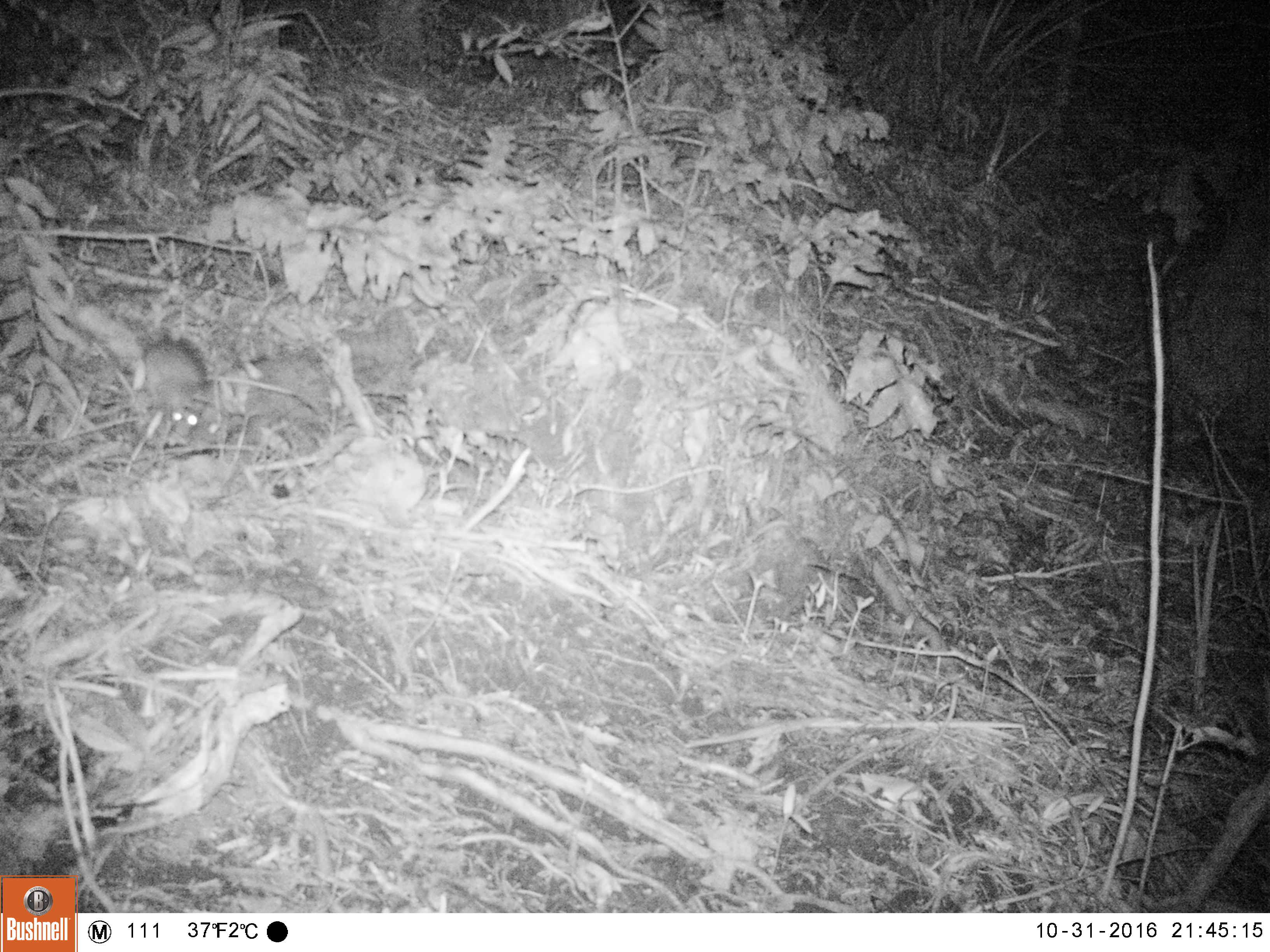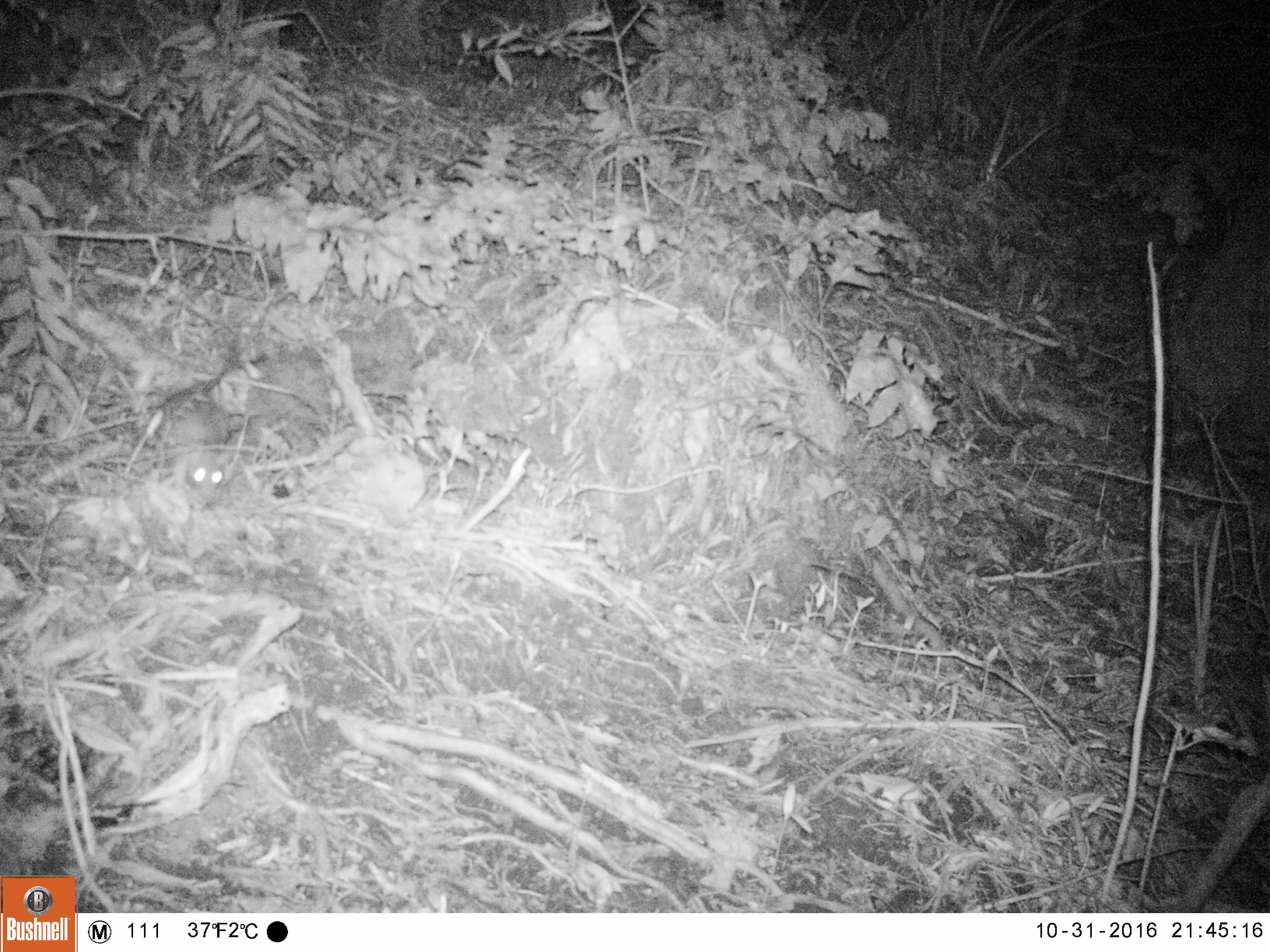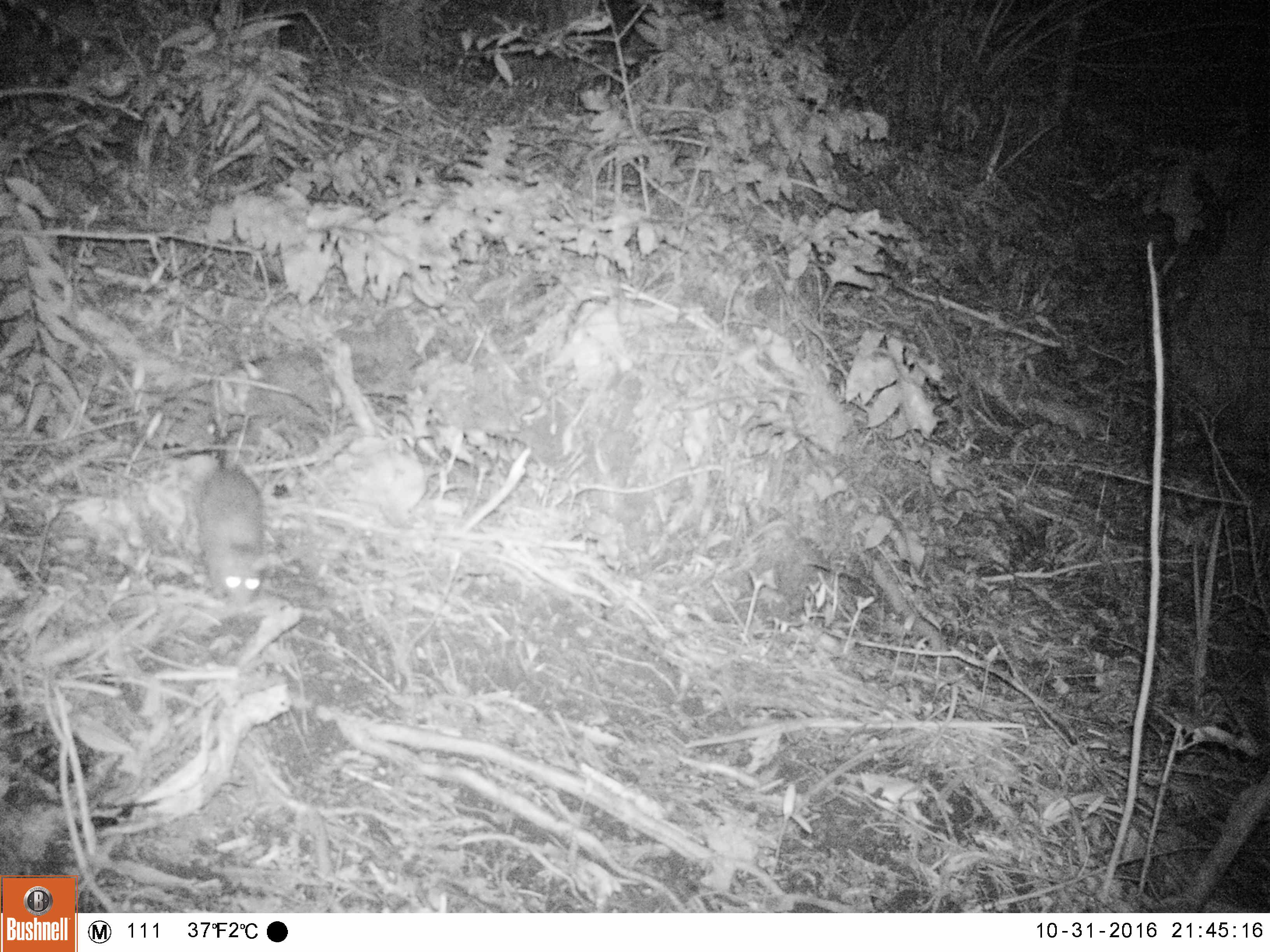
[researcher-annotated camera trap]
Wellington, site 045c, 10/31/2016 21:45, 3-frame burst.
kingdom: Animalia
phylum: Chordata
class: Mammalia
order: Rodentia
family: Muridae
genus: Rattus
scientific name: Rattus rattus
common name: ship rat